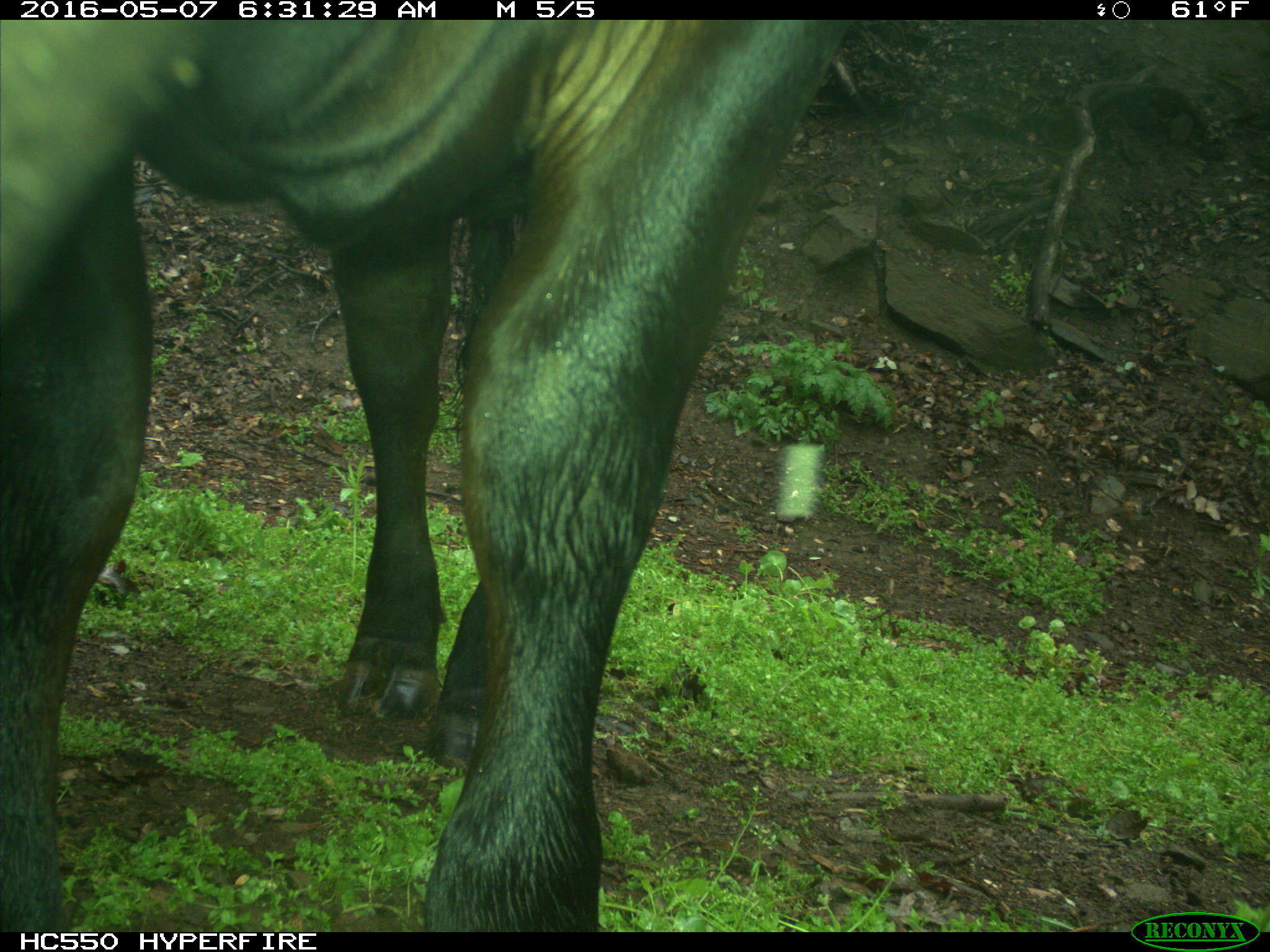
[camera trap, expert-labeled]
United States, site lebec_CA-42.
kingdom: Animalia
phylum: Chordata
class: Mammalia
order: Artiodactyla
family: Bovidae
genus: Bos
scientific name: Bos taurus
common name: domestic cow